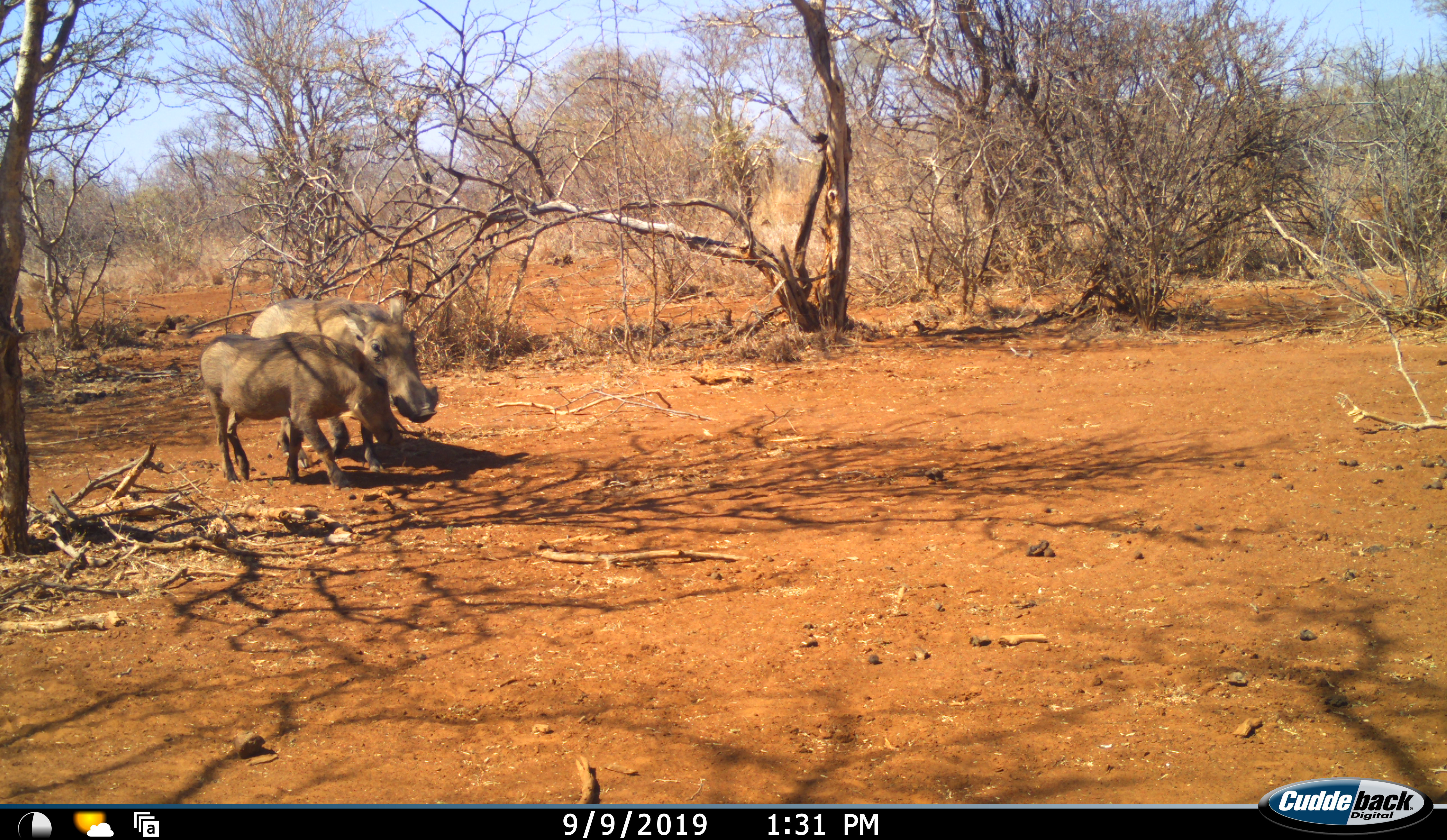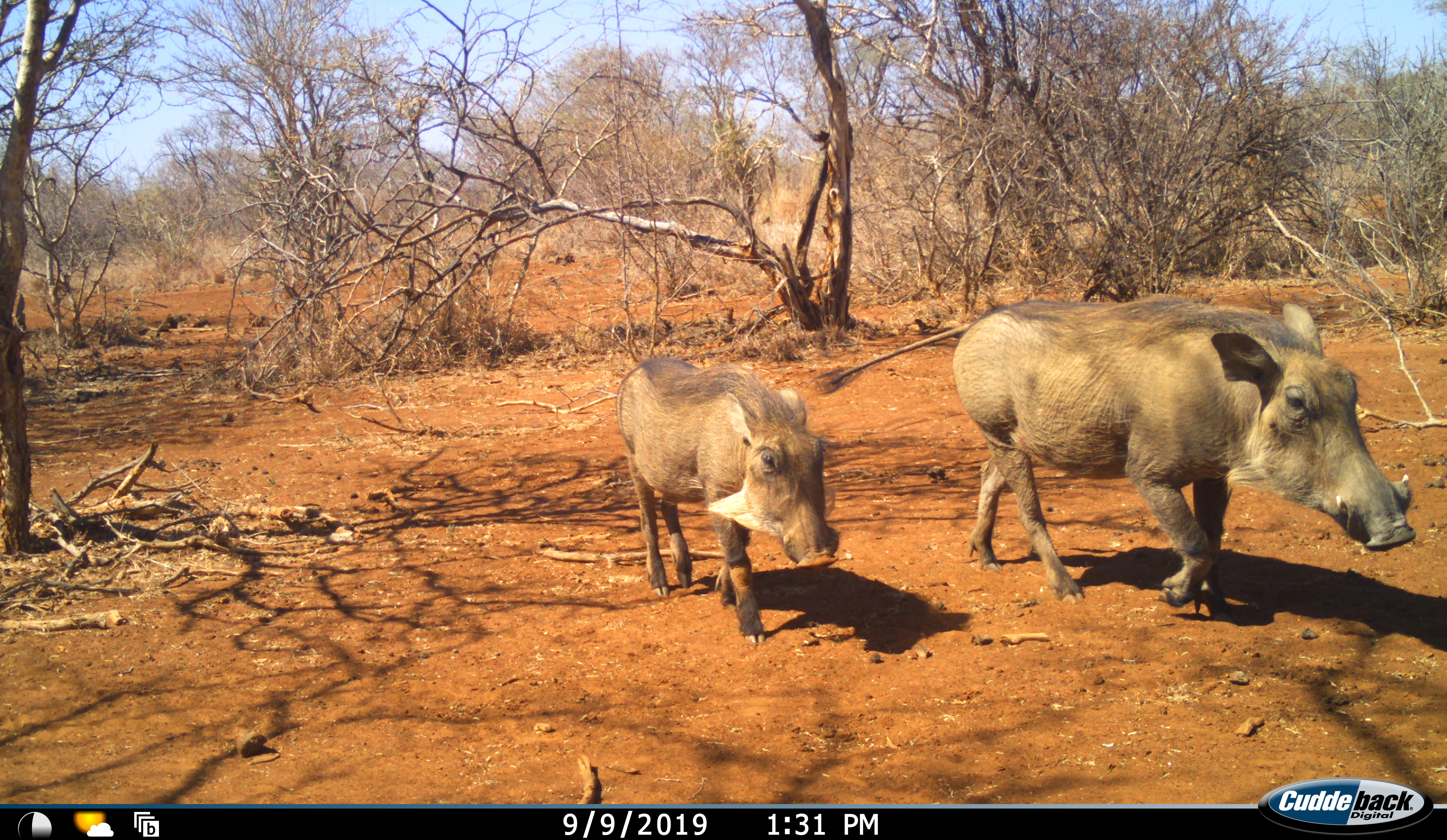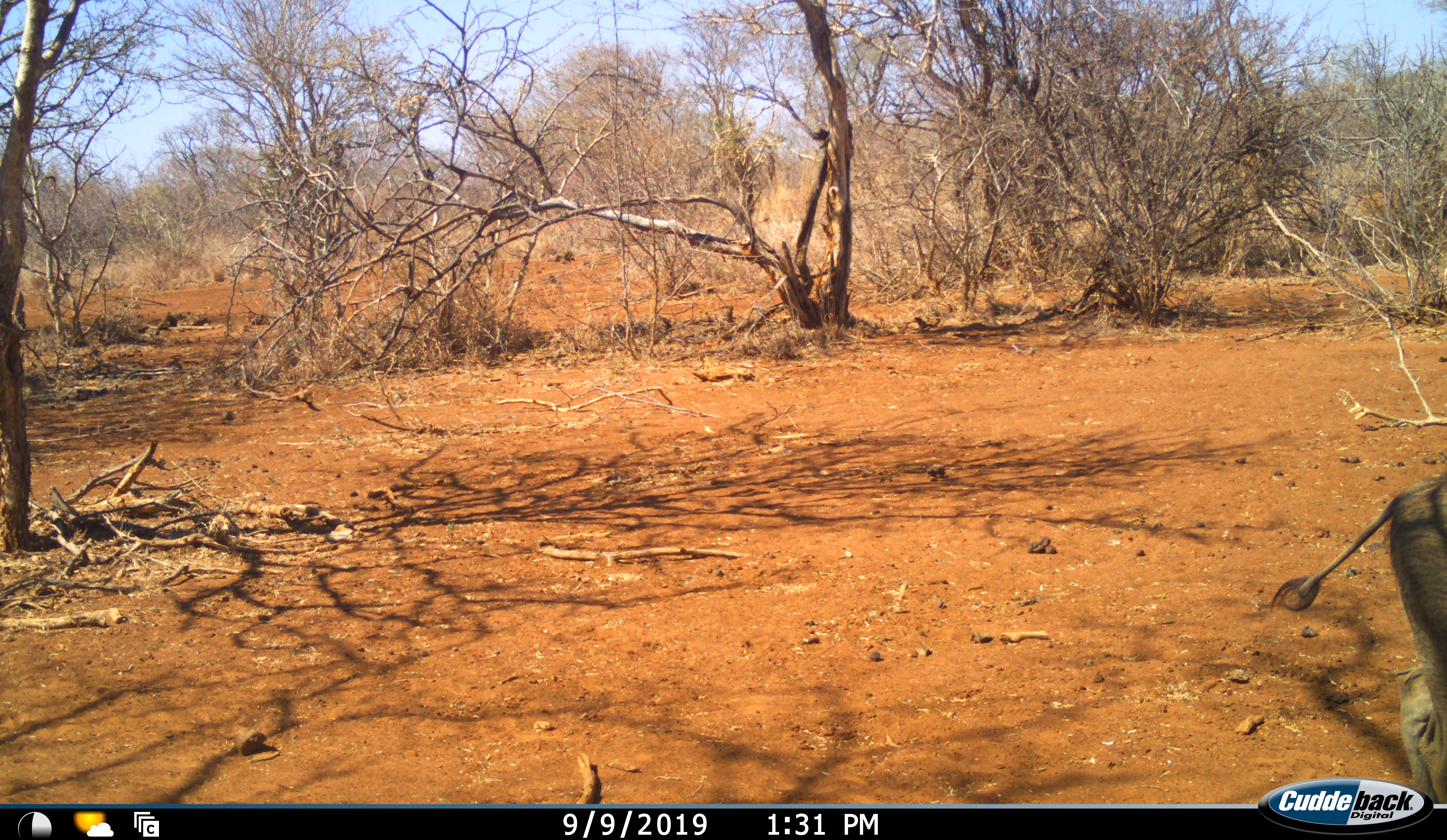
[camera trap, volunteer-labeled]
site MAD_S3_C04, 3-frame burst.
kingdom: Animalia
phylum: Chordata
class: Mammalia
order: Artiodactyla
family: Suidae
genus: Phacochoerus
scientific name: Phacochoerus africanus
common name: warthog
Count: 2.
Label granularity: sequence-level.